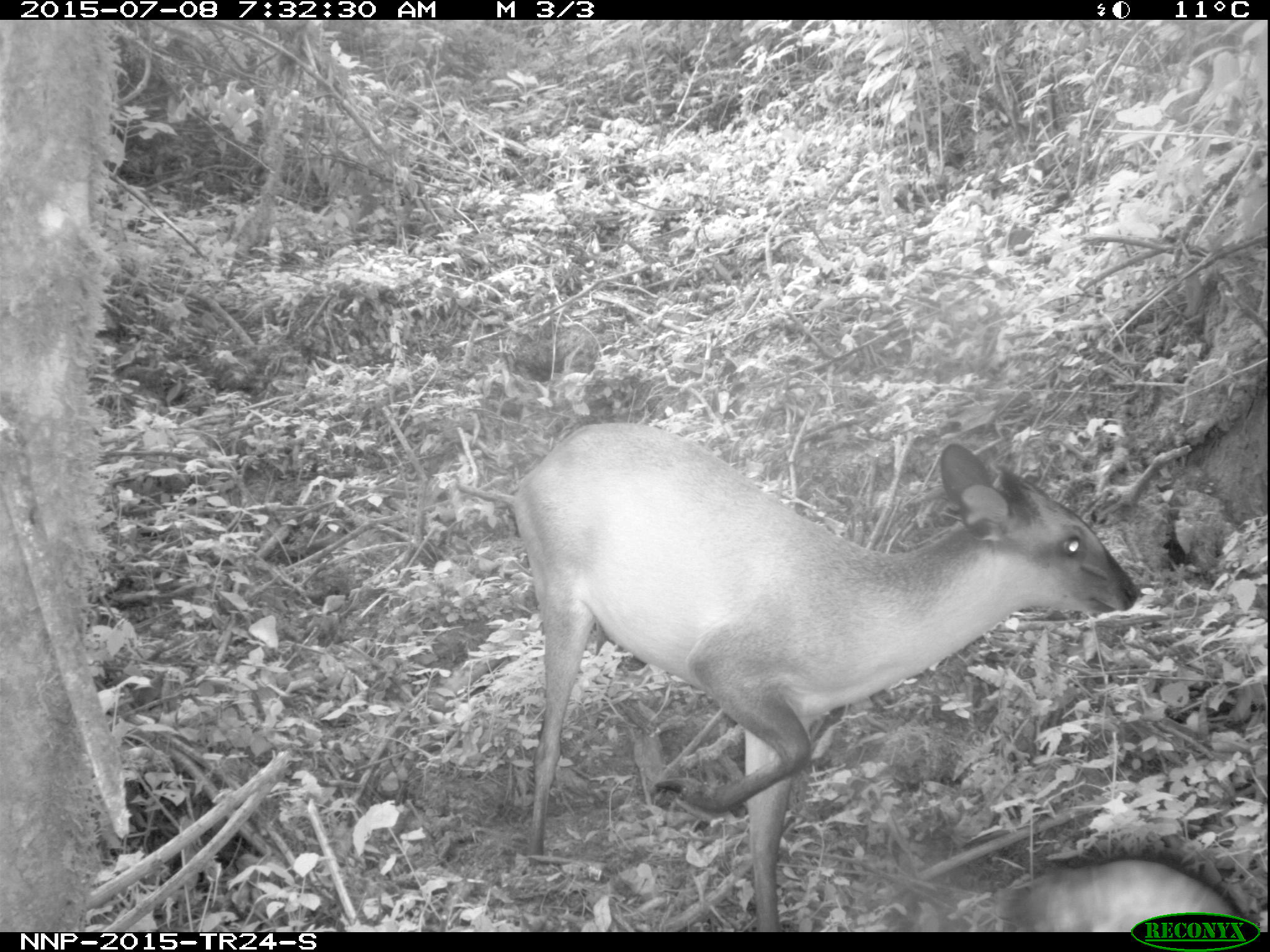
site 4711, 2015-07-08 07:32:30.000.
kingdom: Animalia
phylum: Chordata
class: Mammalia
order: Artiodactyla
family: Bovidae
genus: Cephalophus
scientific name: Cephalophus nigrifrons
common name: black-fronted duiker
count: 1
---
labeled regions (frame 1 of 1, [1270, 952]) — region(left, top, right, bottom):
cephalophus nigrifrons: region(509, 420, 1140, 931); region(987, 852, 1236, 932)